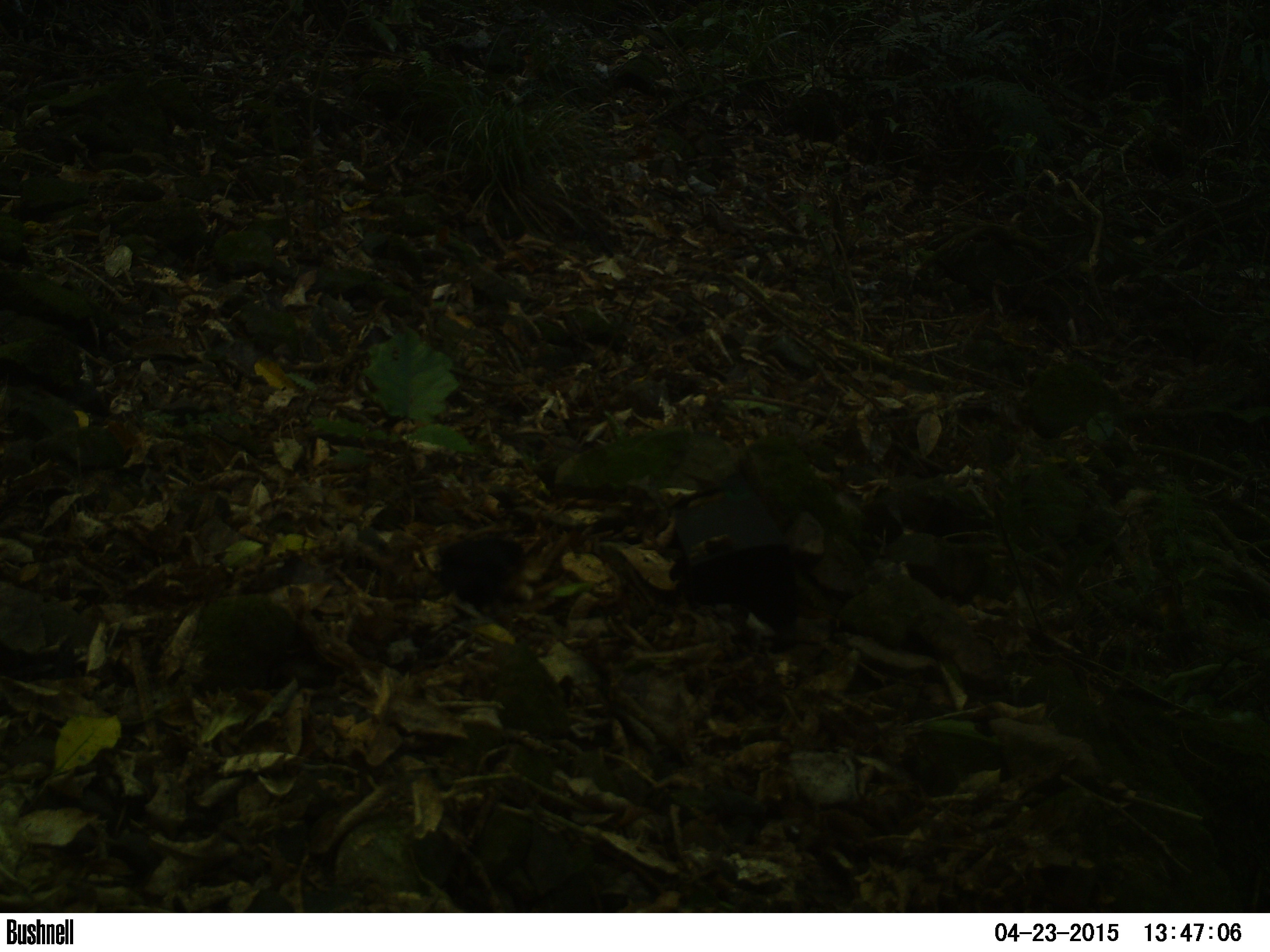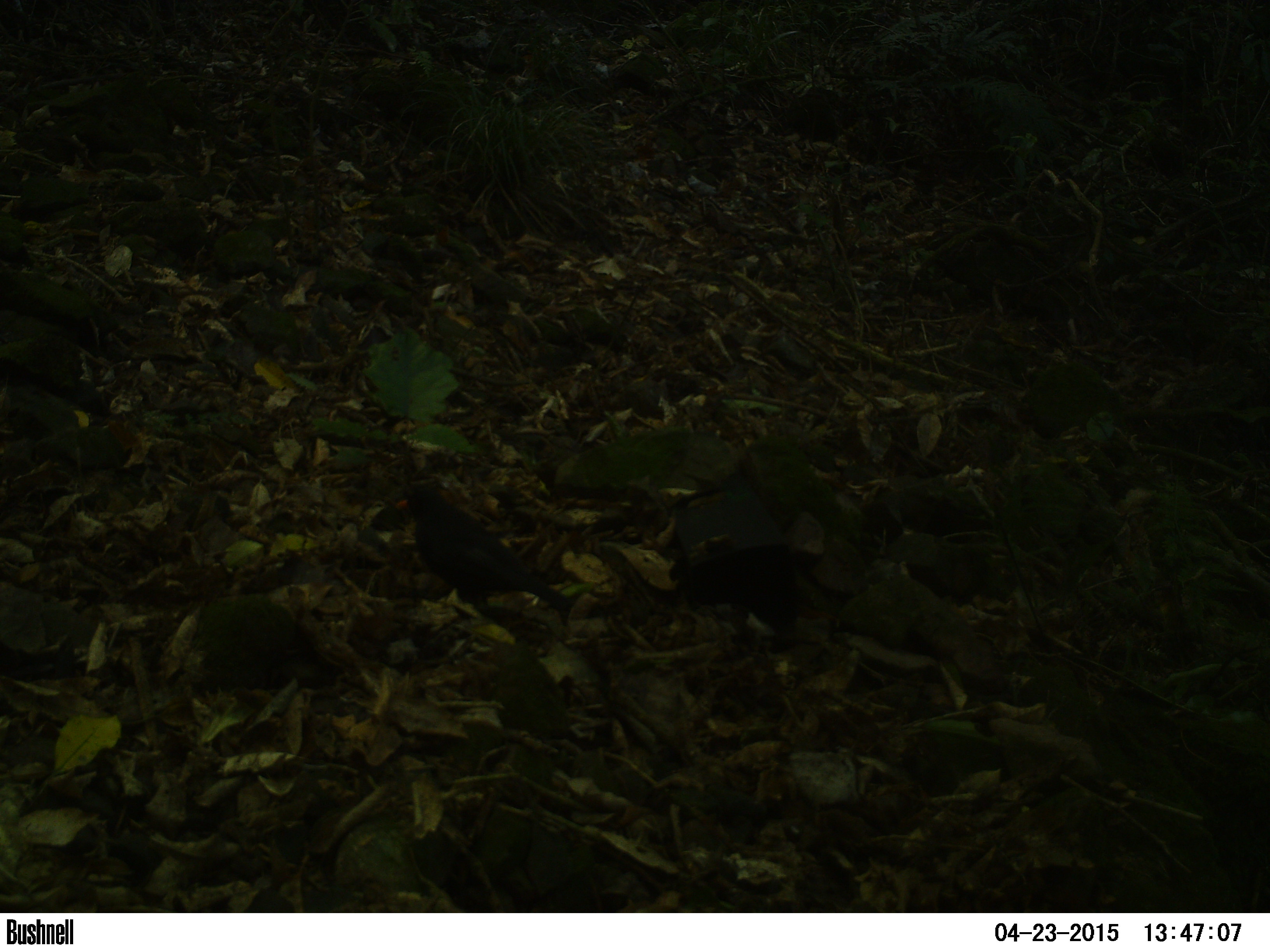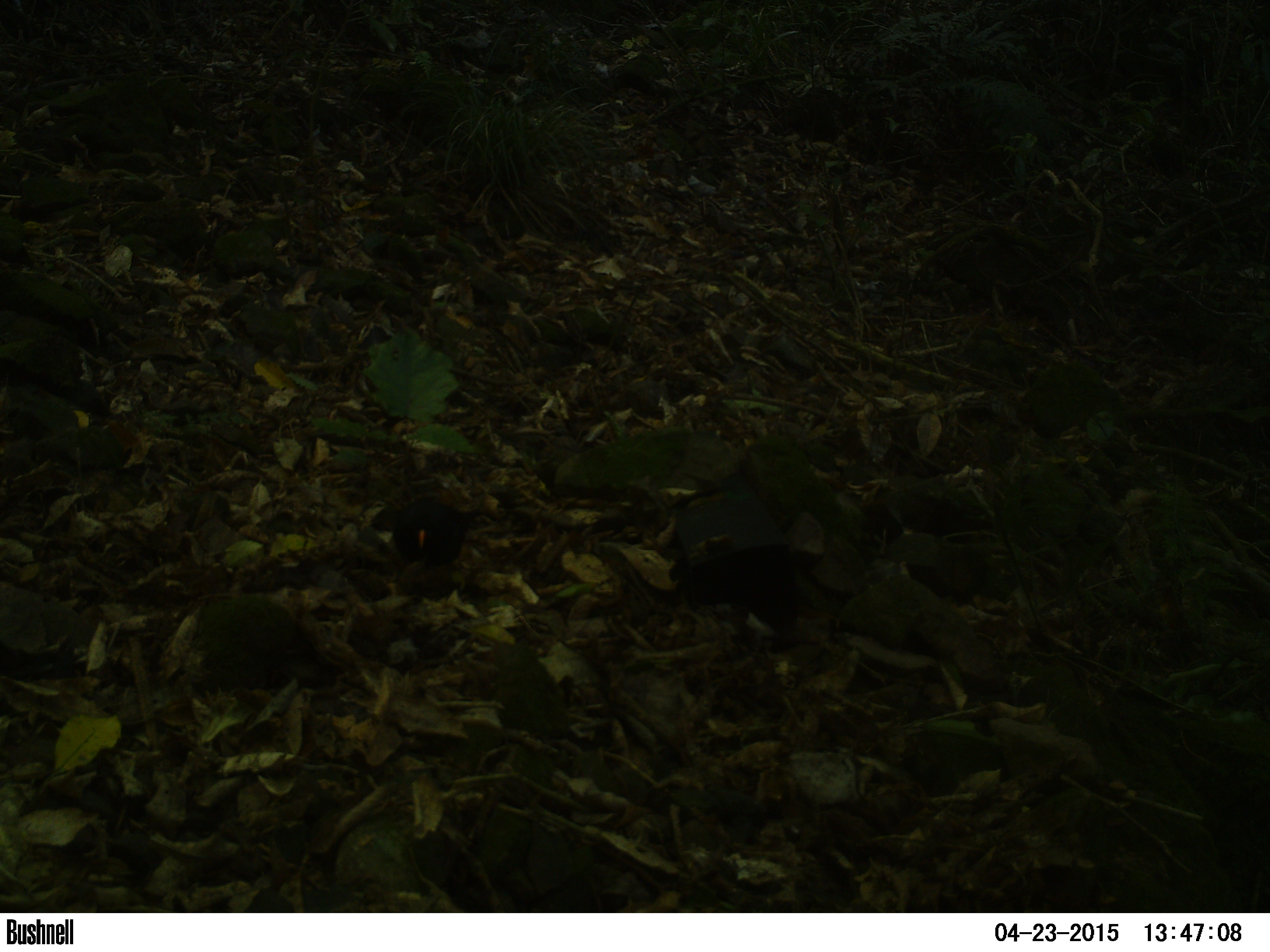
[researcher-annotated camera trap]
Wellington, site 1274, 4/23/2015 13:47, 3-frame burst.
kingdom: Animalia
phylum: Chordata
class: Aves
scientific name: Aves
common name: bird